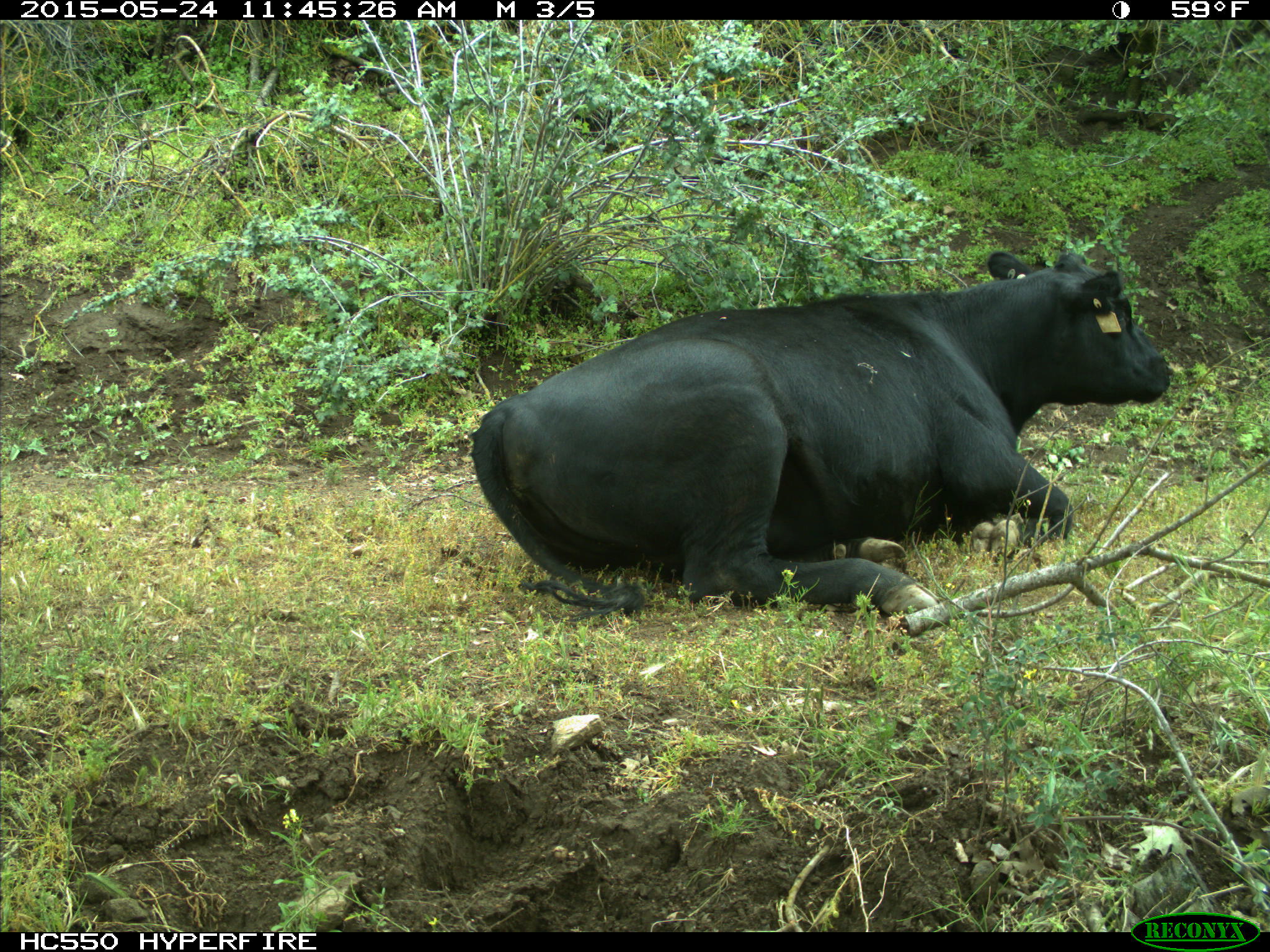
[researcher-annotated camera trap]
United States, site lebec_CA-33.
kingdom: Animalia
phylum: Chordata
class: Mammalia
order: Artiodactyla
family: Bovidae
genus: Bos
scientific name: Bos taurus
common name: domestic cow